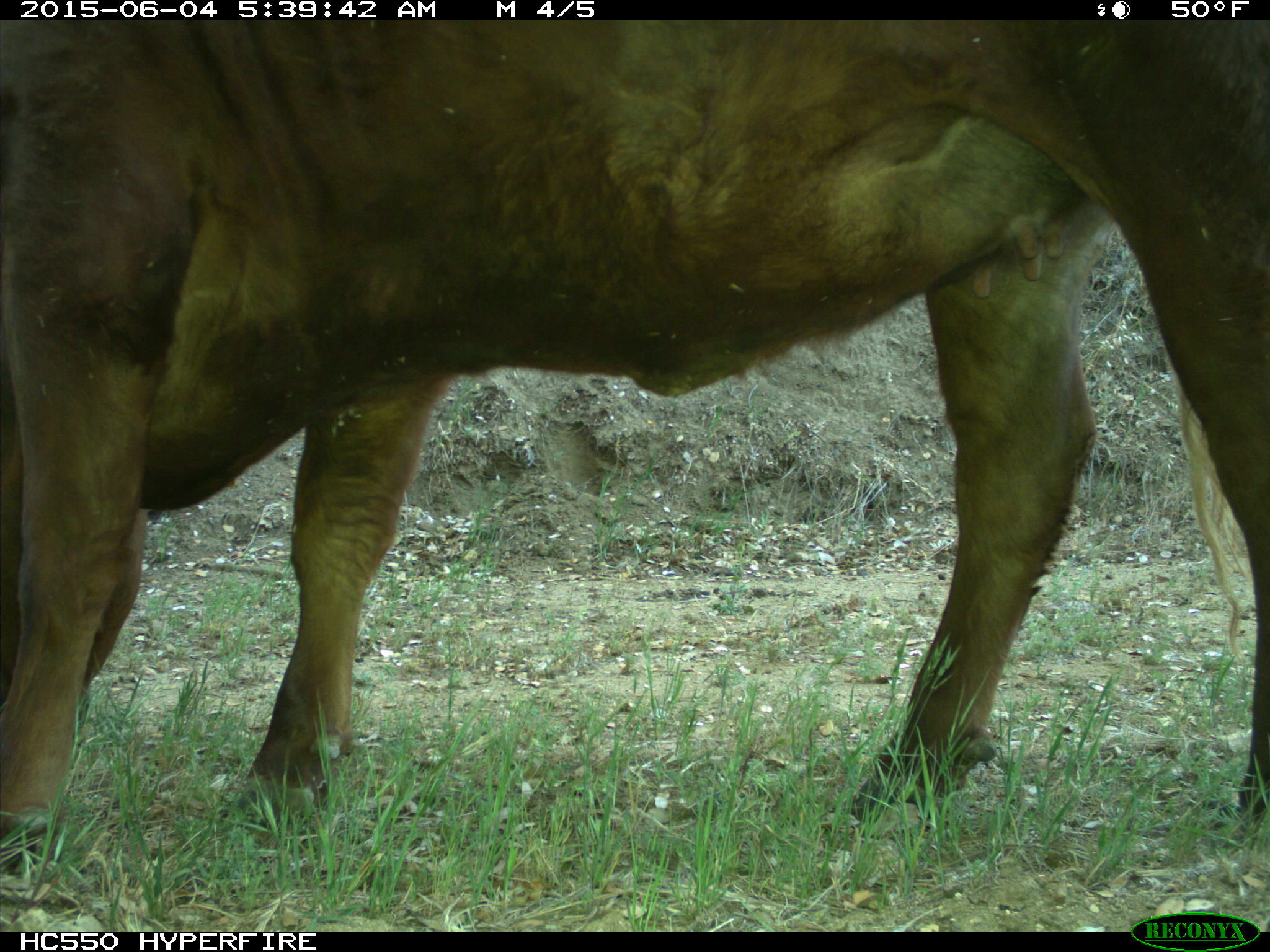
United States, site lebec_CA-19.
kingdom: Animalia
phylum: Chordata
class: Mammalia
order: Artiodactyla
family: Bovidae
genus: Bos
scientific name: Bos taurus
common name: domestic cow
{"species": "Bos taurus (domestic cow)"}